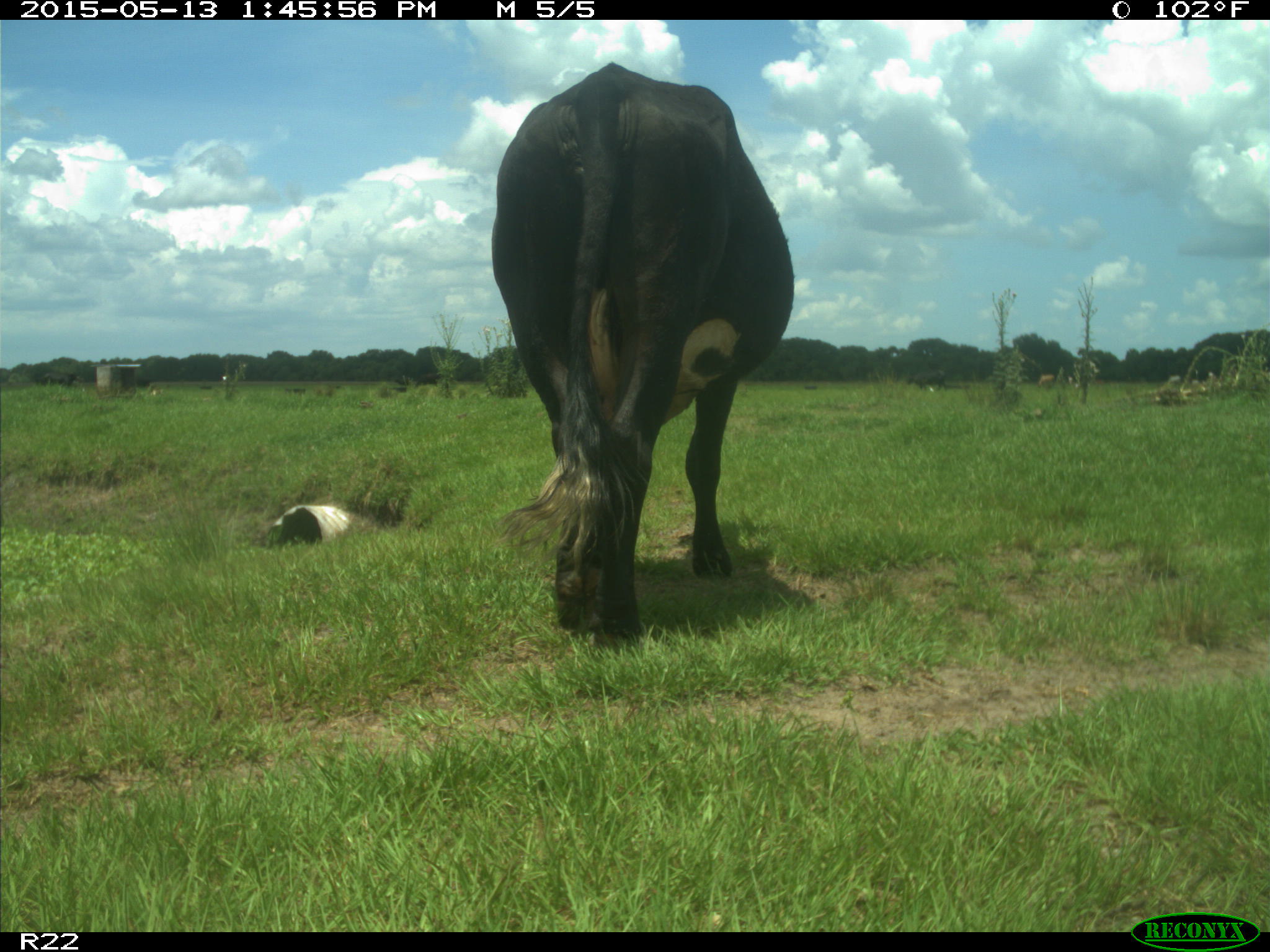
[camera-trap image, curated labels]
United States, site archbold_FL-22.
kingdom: Animalia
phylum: Chordata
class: Mammalia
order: Artiodactyla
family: Bovidae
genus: Bos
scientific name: Bos taurus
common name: domestic cow